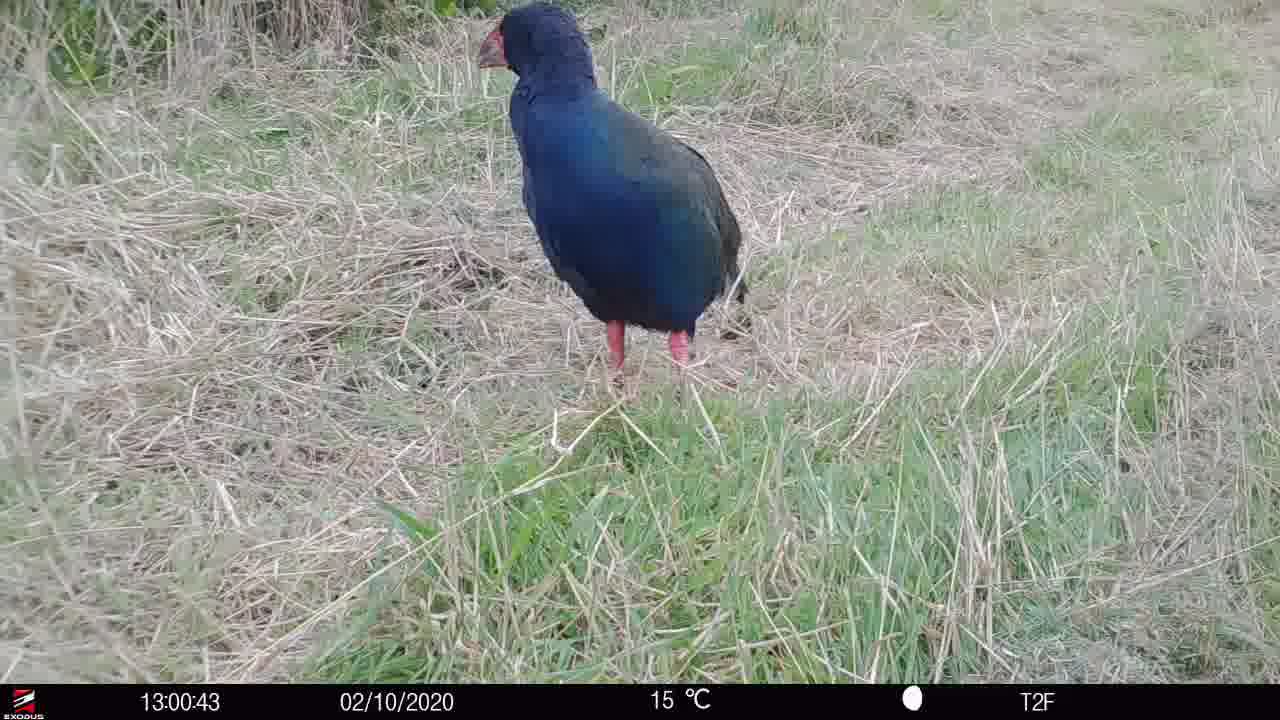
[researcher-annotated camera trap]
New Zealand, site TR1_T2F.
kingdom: Animalia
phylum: Chordata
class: Aves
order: Gruiformes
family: Rallidae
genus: Porphyrio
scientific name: Porphyrio mantelli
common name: takahe